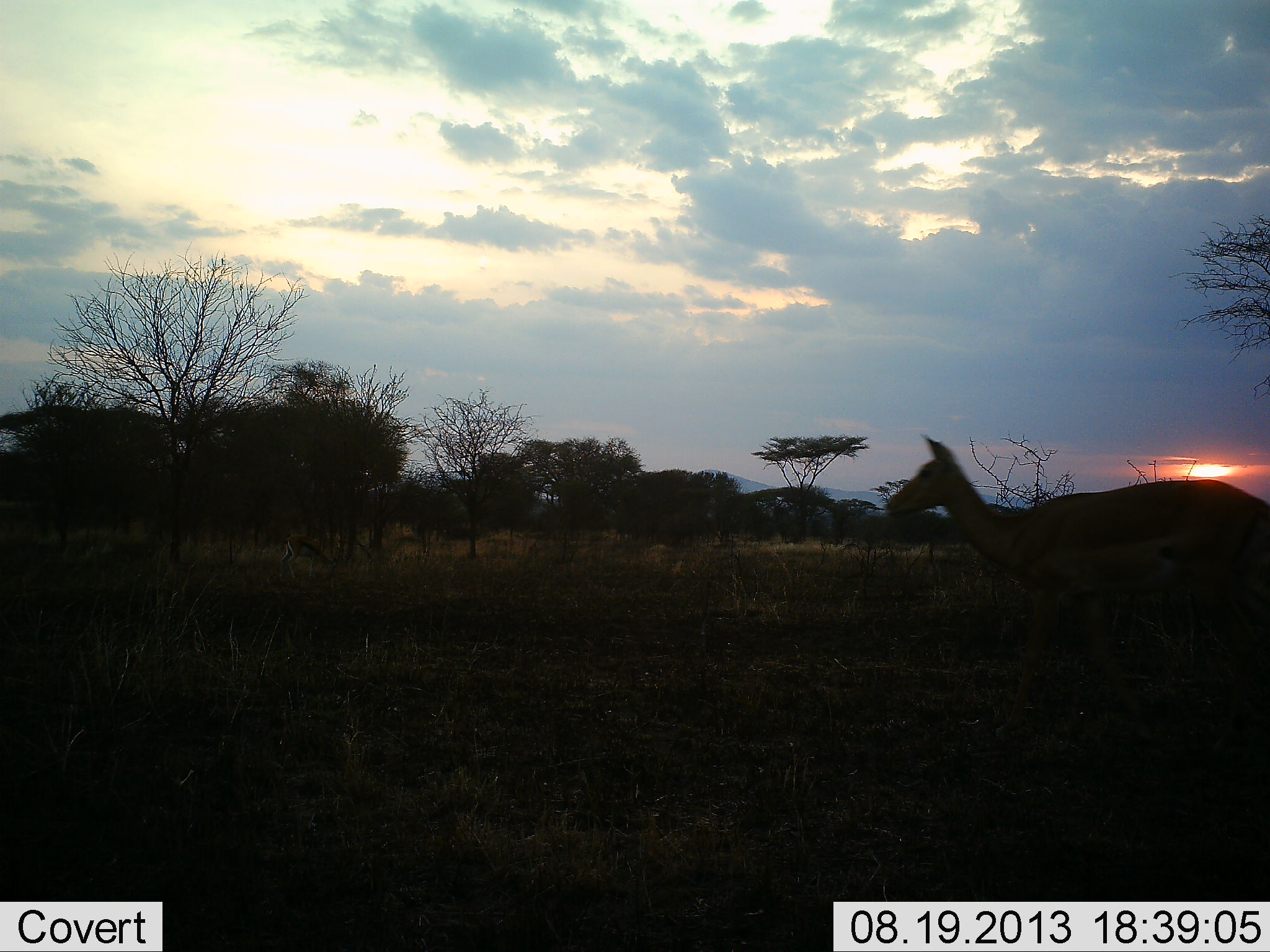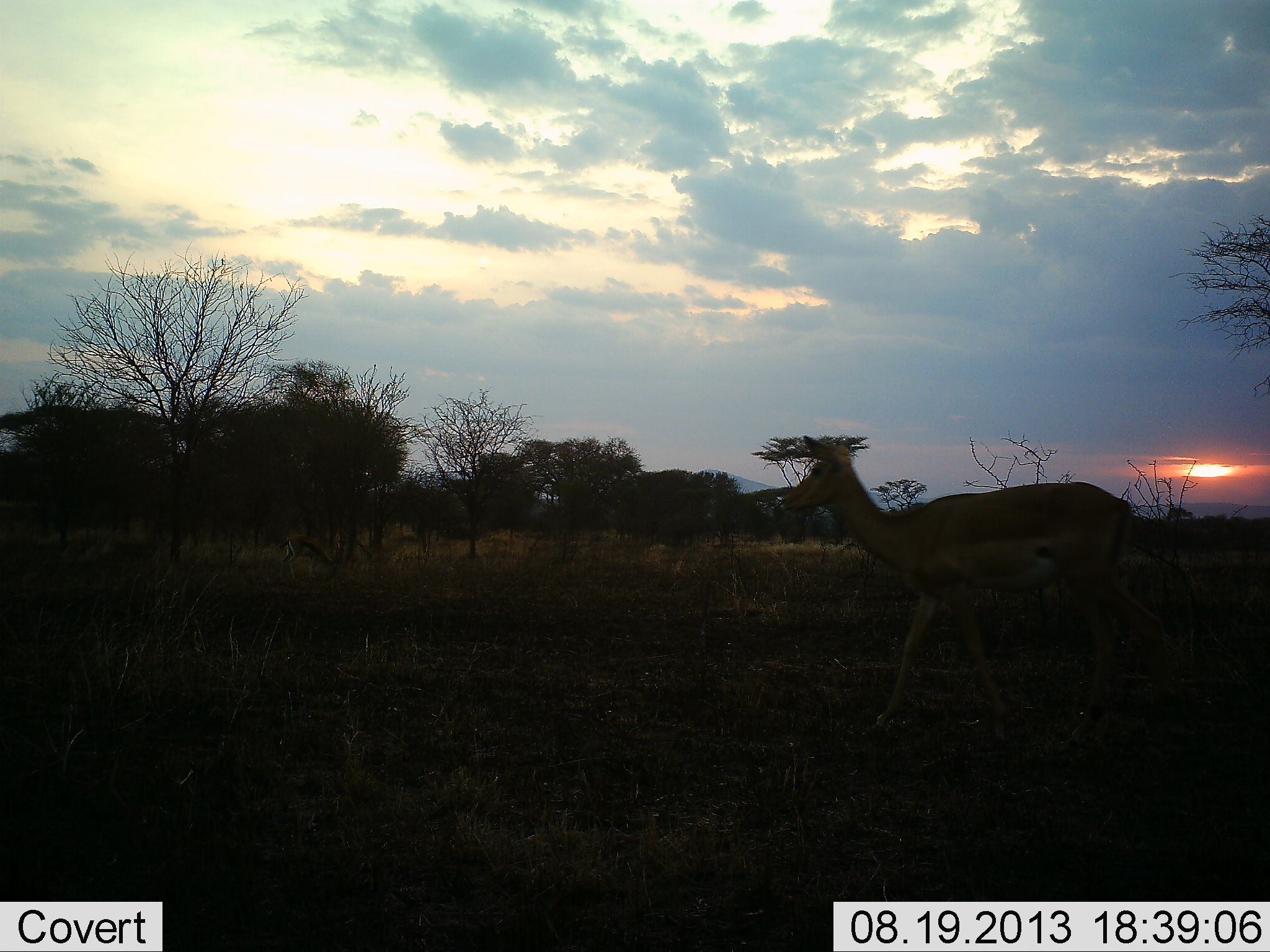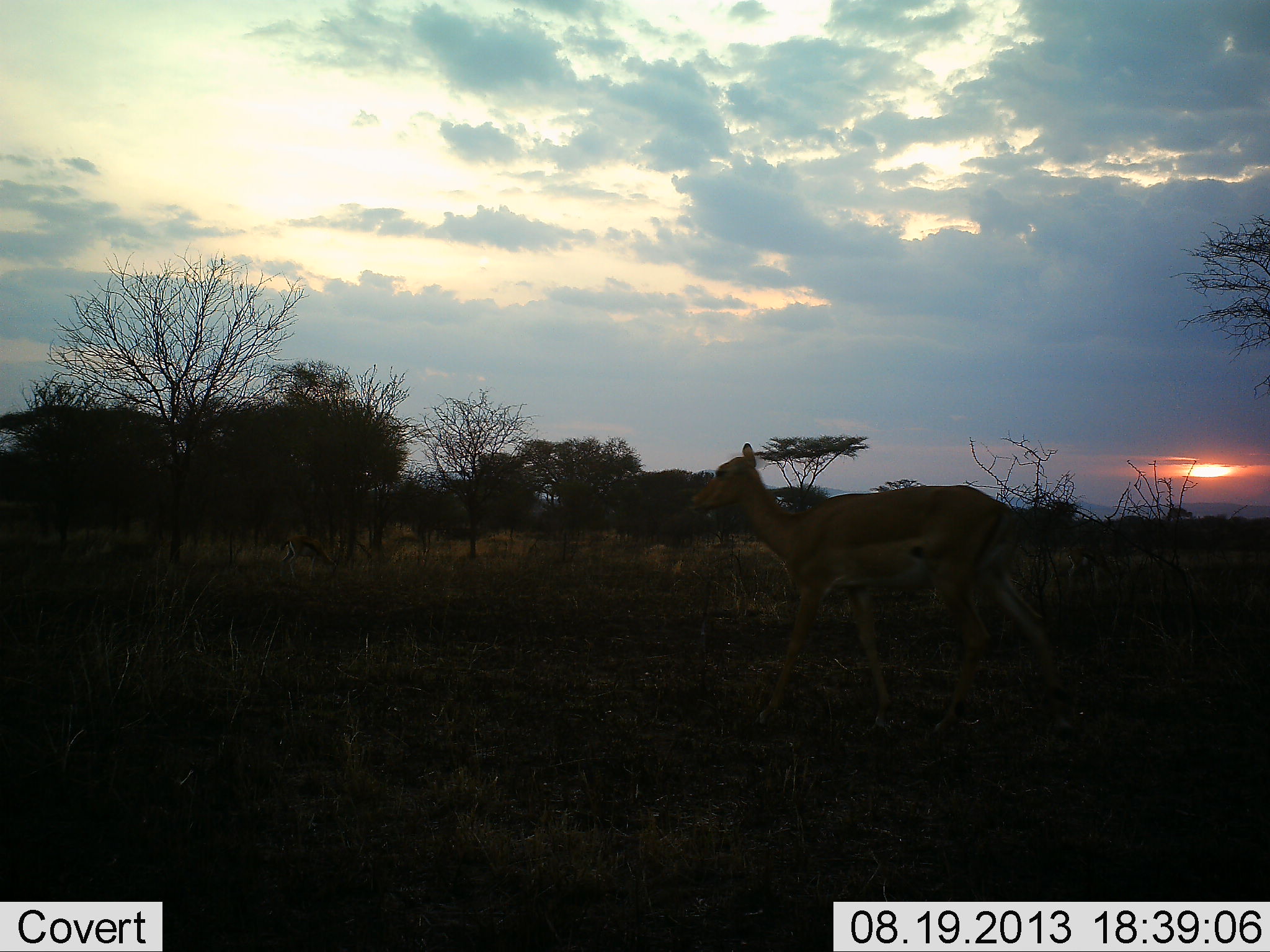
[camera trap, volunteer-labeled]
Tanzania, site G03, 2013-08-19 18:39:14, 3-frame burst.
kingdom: Animalia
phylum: Chordata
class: Mammalia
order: Artiodactyla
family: Bovidae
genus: Aepyceros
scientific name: Aepyceros melampus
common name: impala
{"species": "impala (Aepyceros melampus)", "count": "1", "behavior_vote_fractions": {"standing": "0%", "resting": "0%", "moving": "100%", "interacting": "0%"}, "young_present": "0%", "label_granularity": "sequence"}